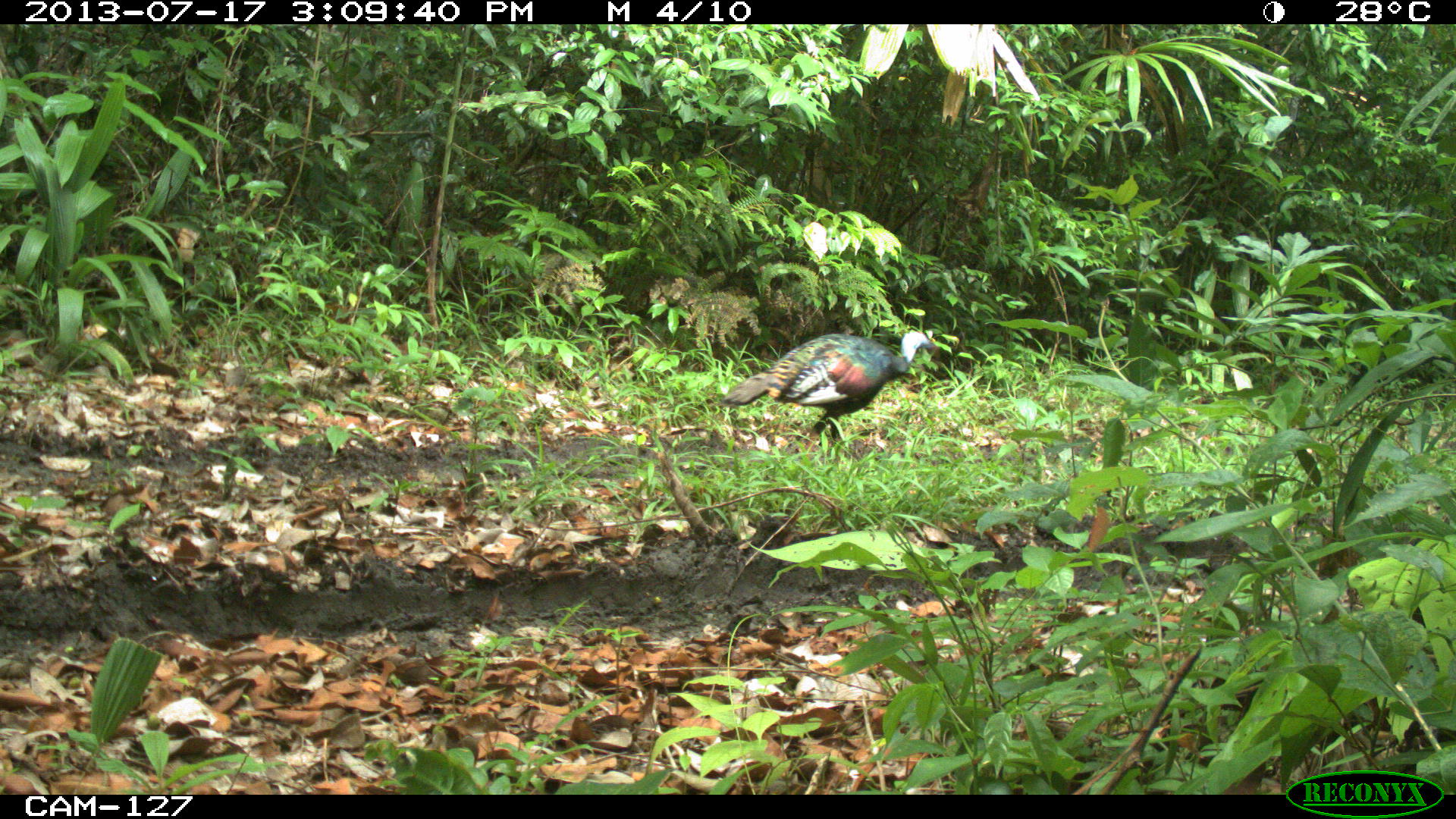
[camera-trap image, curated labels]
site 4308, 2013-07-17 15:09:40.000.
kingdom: Animalia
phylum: Chordata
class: Aves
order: Galliformes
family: Phasianidae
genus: Meleagris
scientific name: Meleagris ocellata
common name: ocellated turkey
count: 1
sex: female